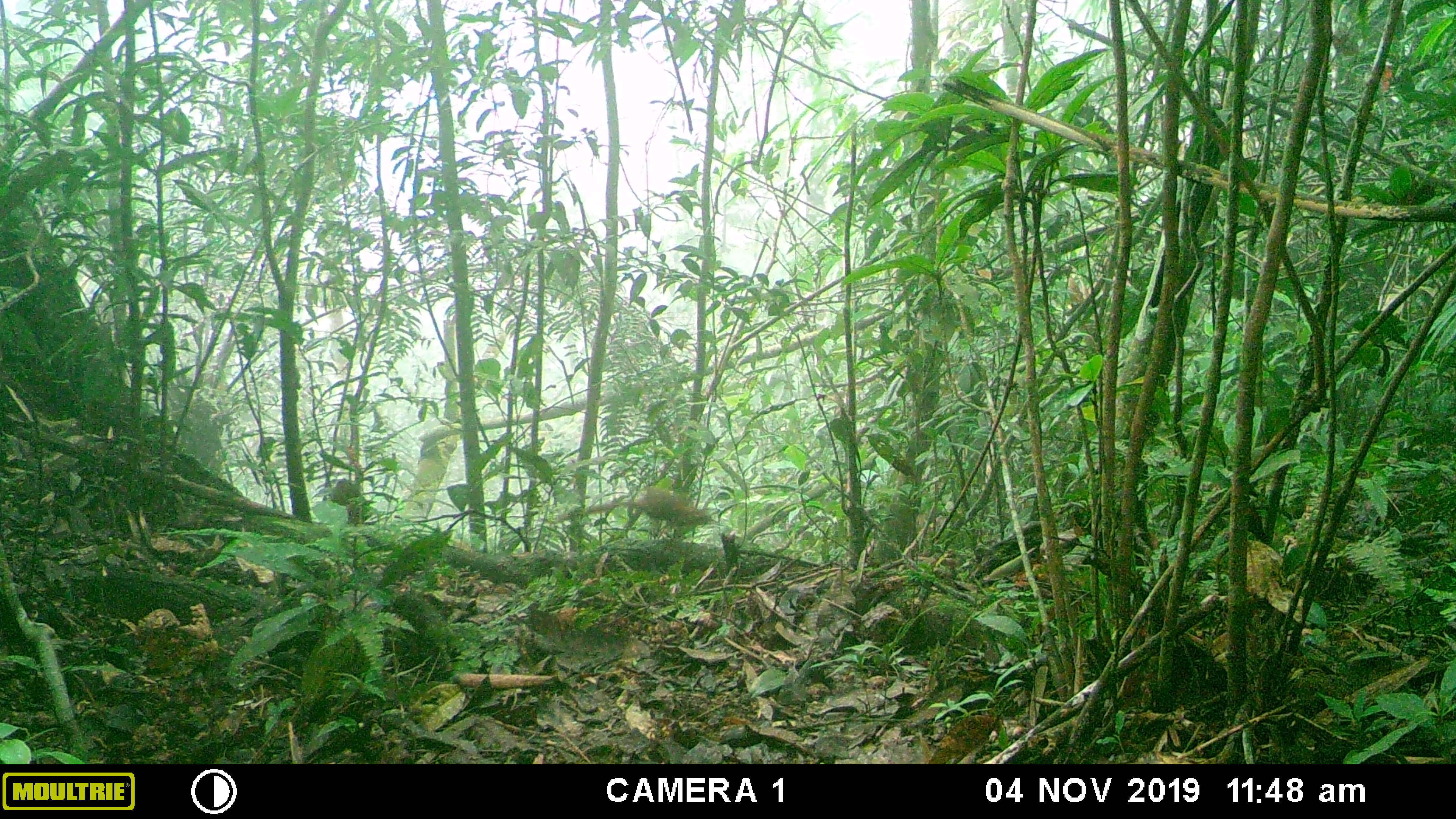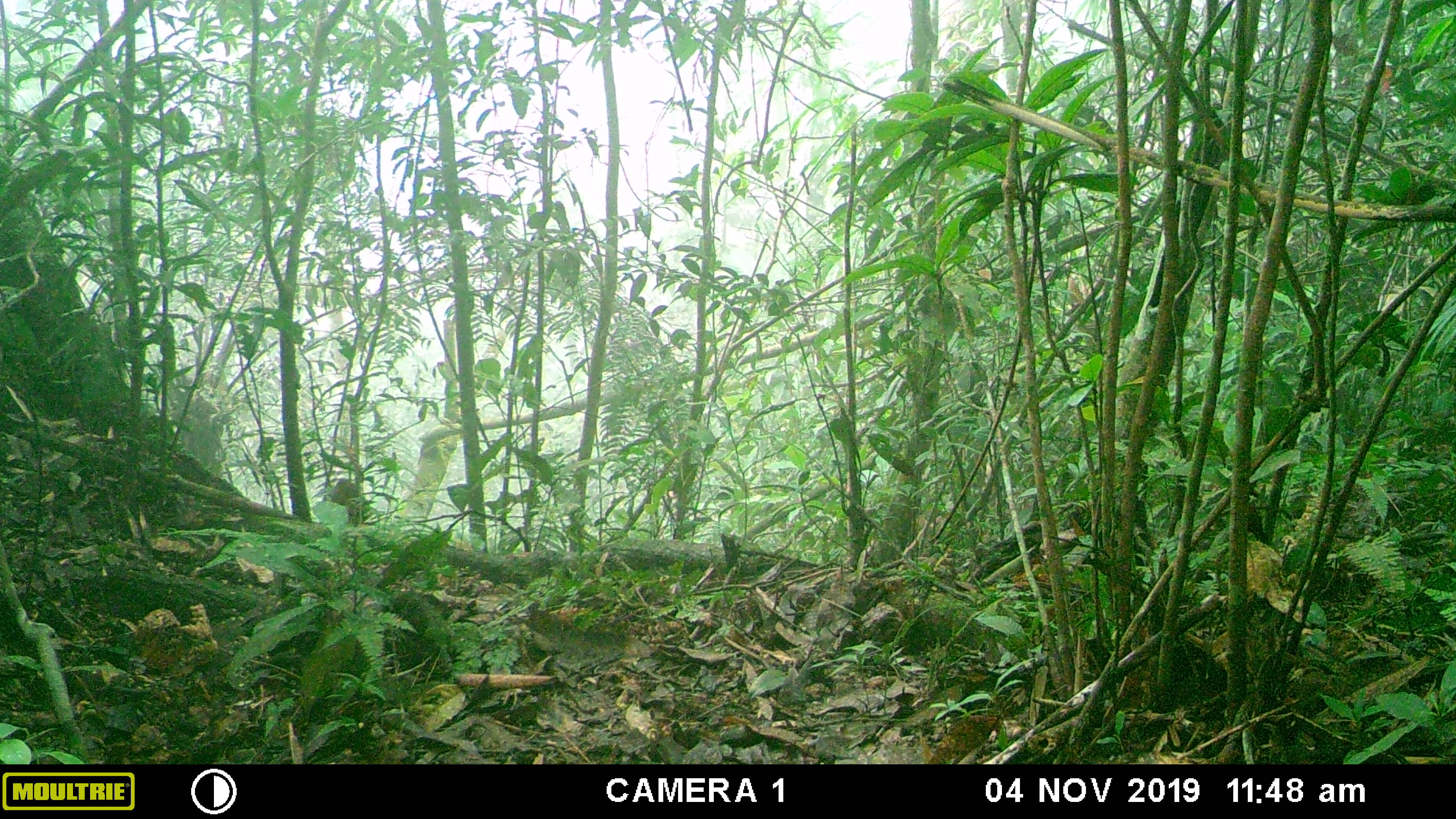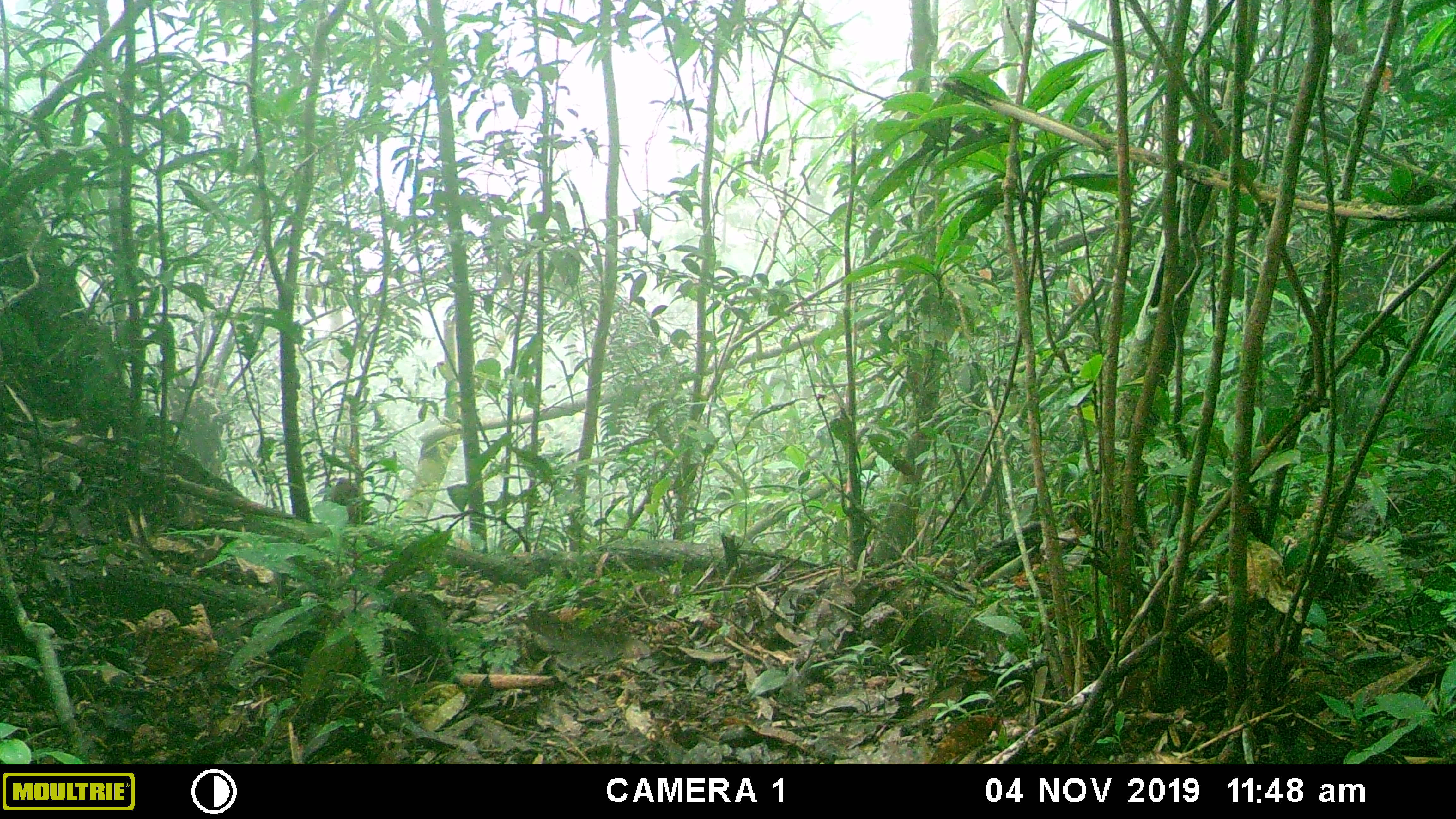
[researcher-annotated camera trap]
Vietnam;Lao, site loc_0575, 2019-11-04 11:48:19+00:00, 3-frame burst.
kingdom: Animalia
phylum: Chordata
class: Mammalia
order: Scandentia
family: Tupaiidae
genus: Tupaia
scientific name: Tupaia belangeri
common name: northern treeshrew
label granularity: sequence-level